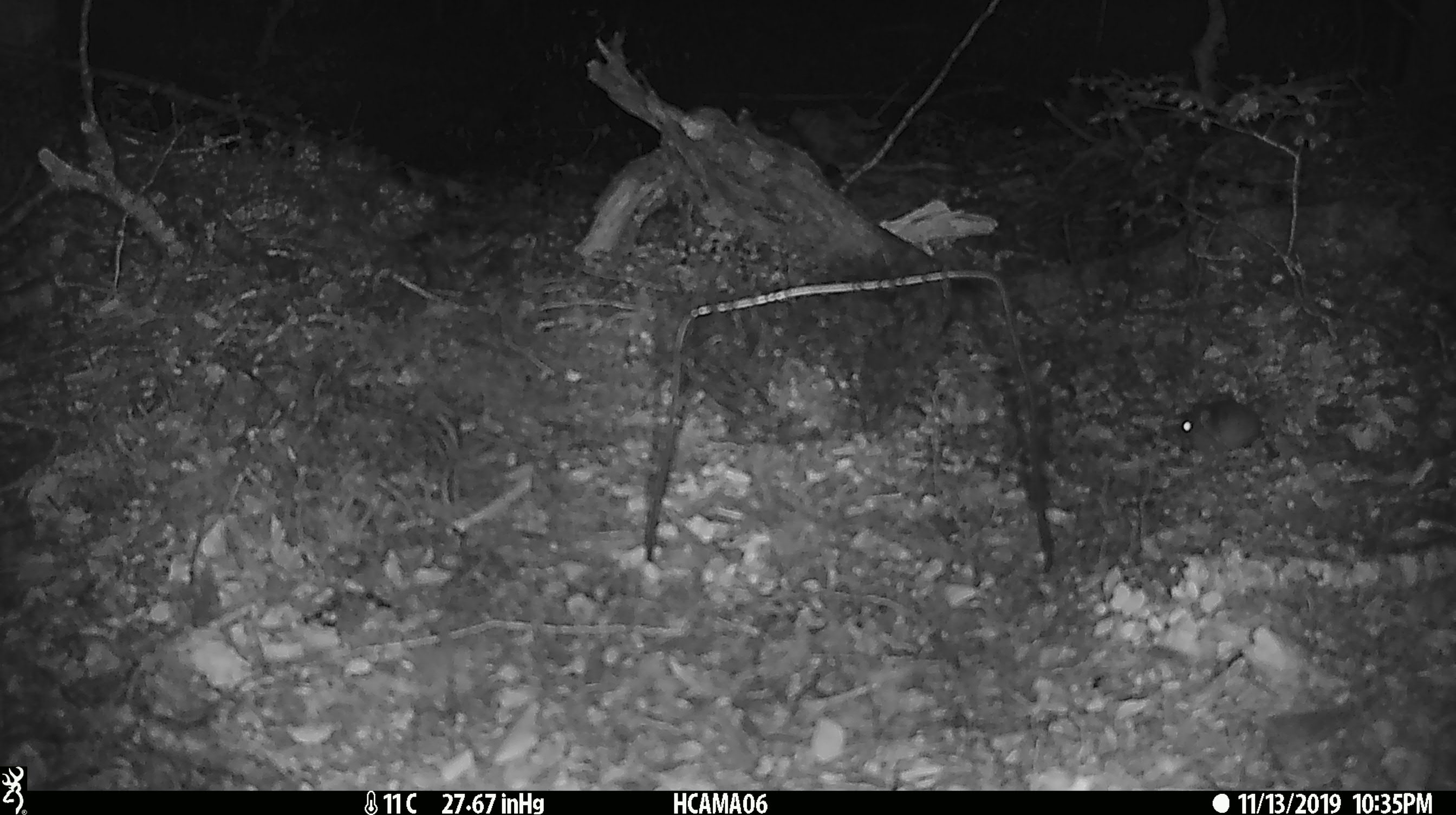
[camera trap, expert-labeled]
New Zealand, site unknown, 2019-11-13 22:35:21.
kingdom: Animalia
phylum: Chordata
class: Mammalia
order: Rodentia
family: Muridae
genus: Mus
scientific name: Mus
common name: mouse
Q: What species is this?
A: Mouse (Mus).